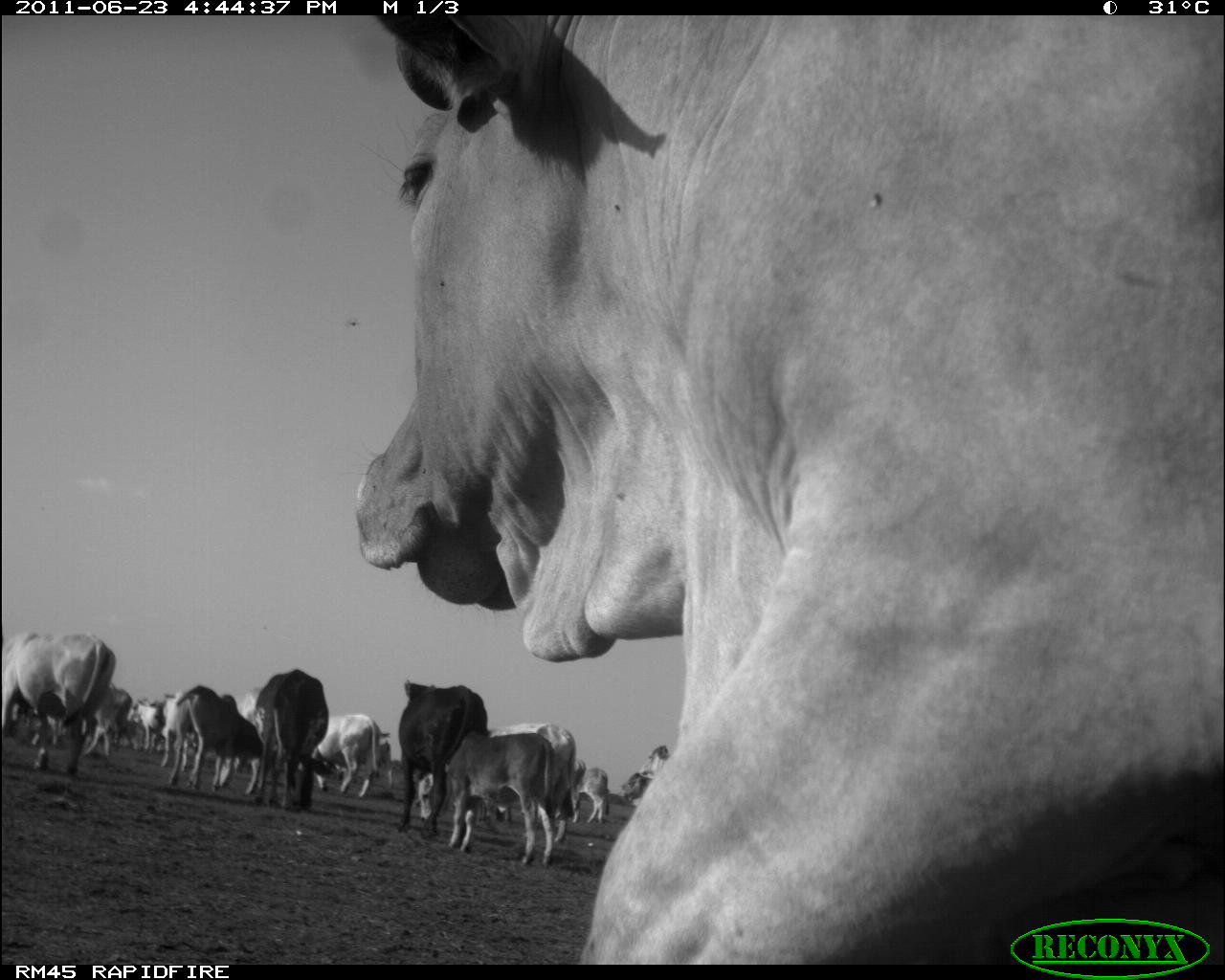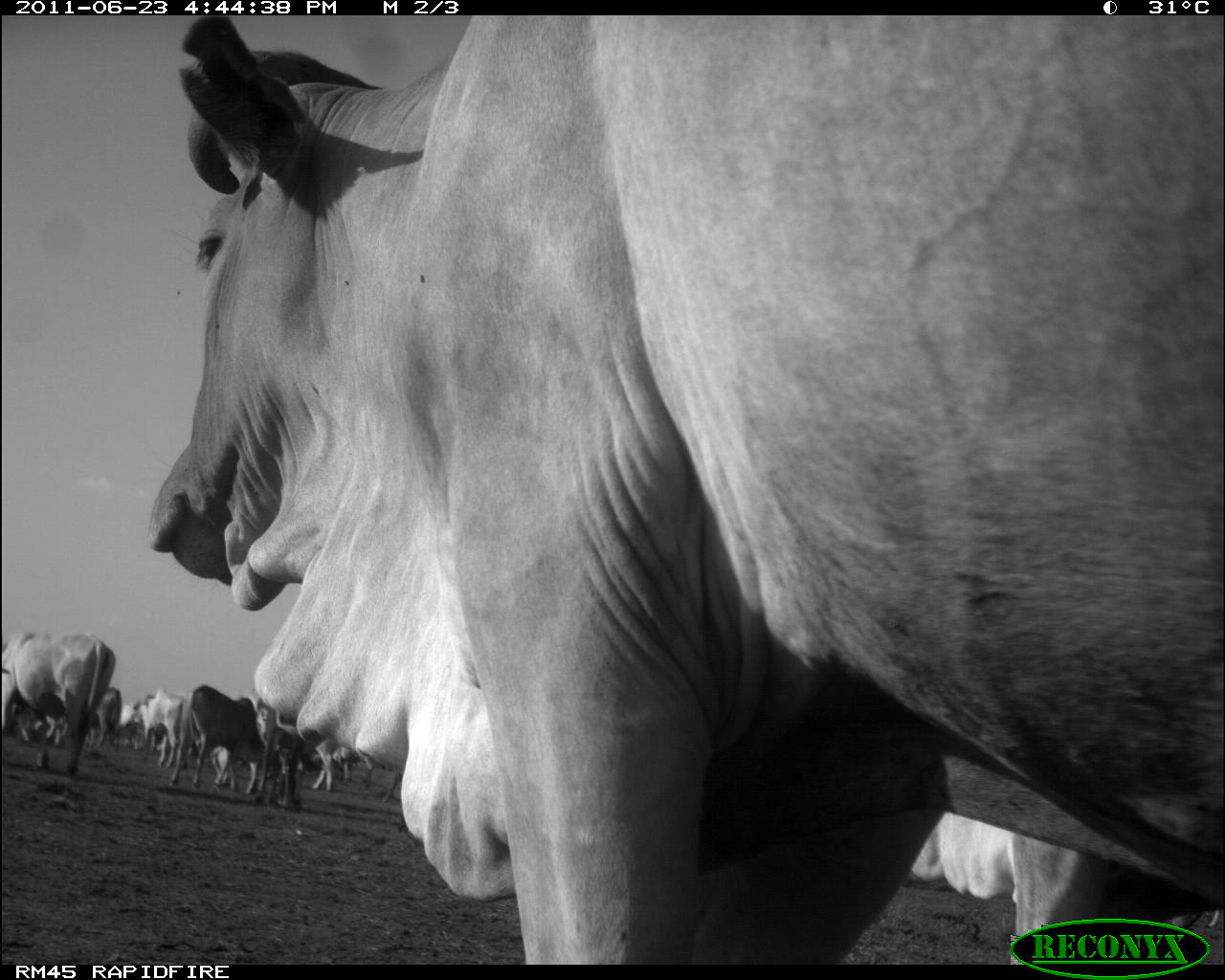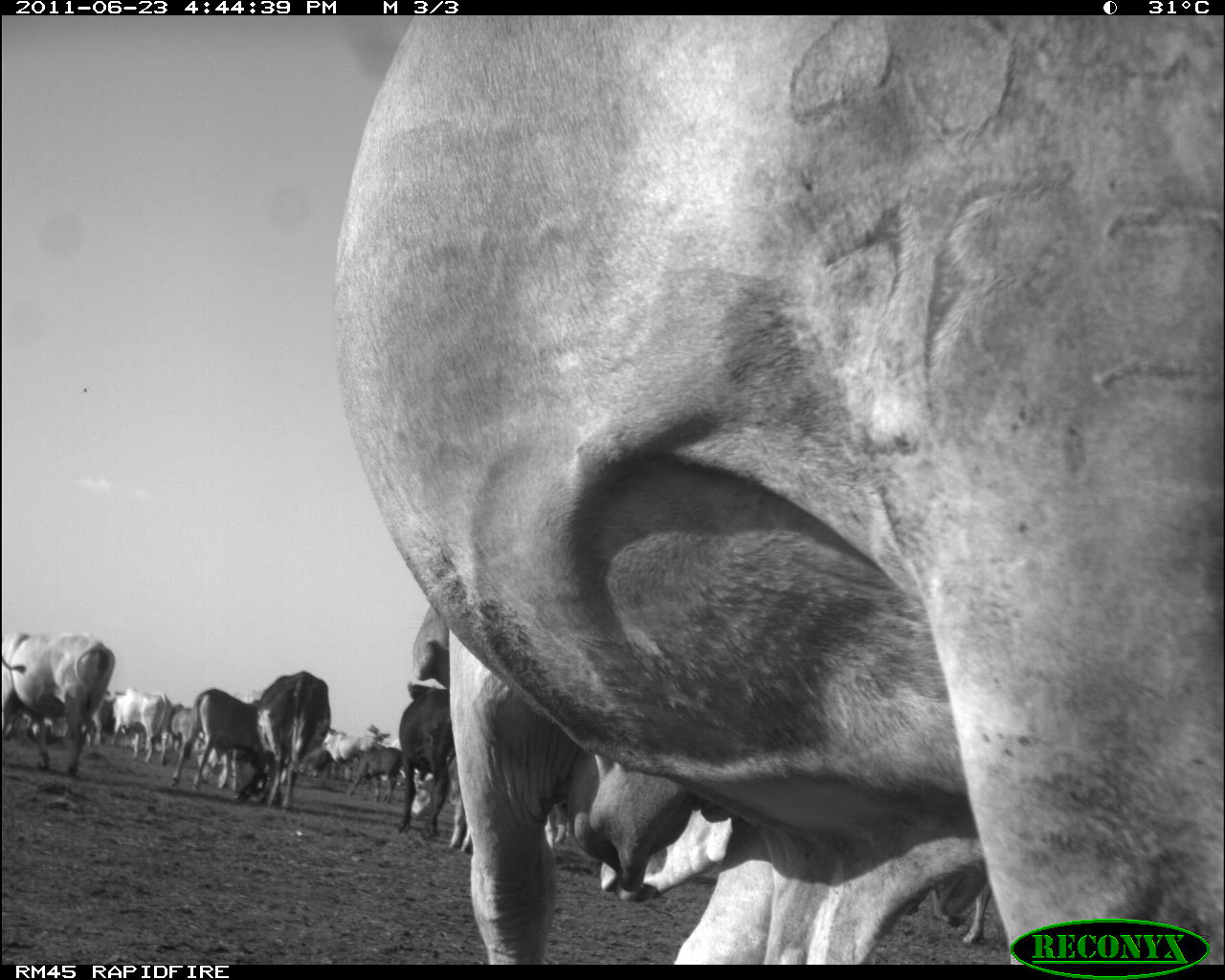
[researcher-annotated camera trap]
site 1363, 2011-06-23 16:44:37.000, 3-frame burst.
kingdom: Animalia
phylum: Chordata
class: Mammalia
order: Artiodactyla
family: Bovidae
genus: Bos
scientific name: Bos taurus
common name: domestic cattle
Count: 16.